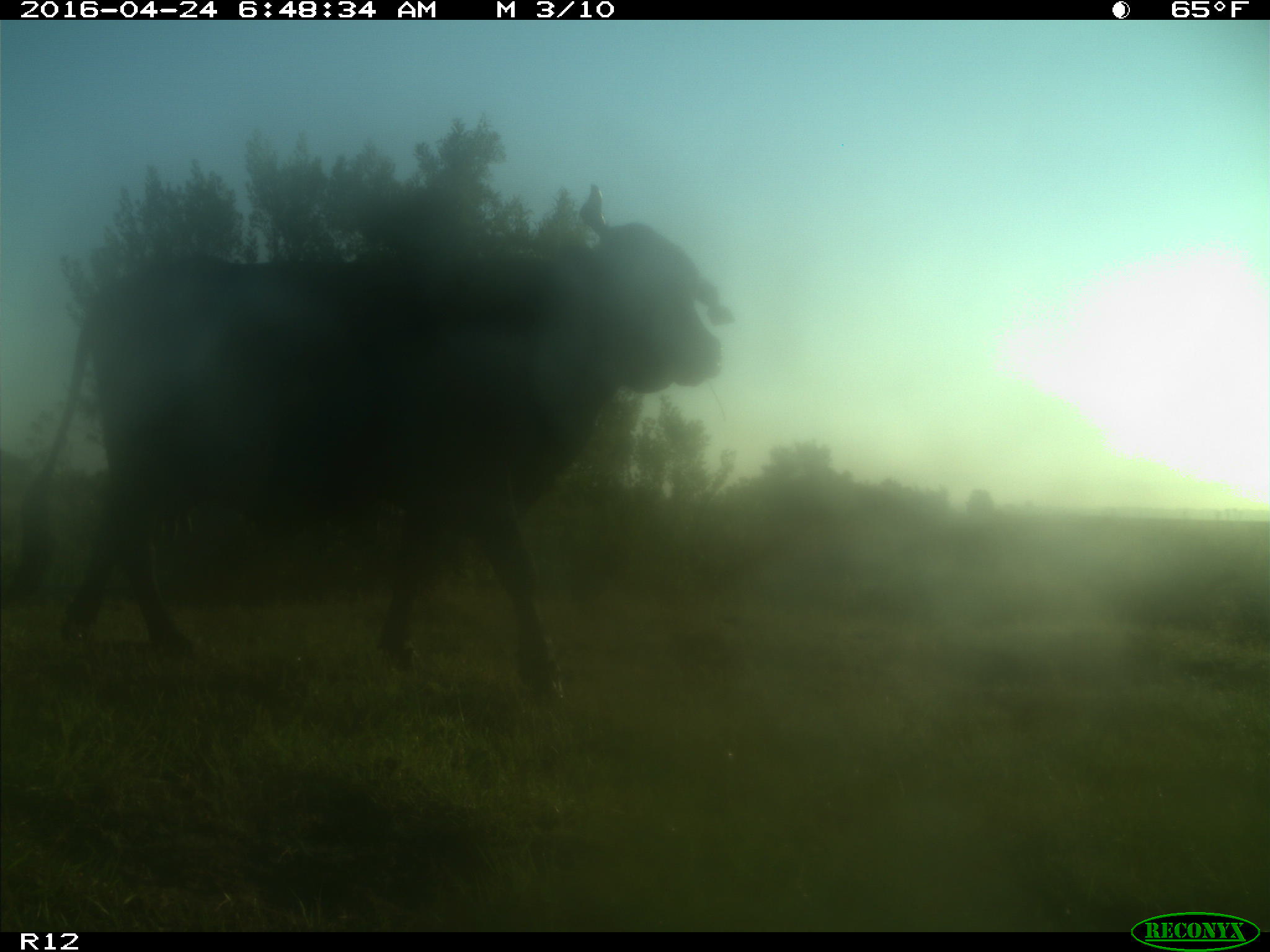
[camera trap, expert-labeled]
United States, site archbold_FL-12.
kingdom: Animalia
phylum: Chordata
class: Mammalia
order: Artiodactyla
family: Bovidae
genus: Bos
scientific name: Bos taurus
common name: domestic cow